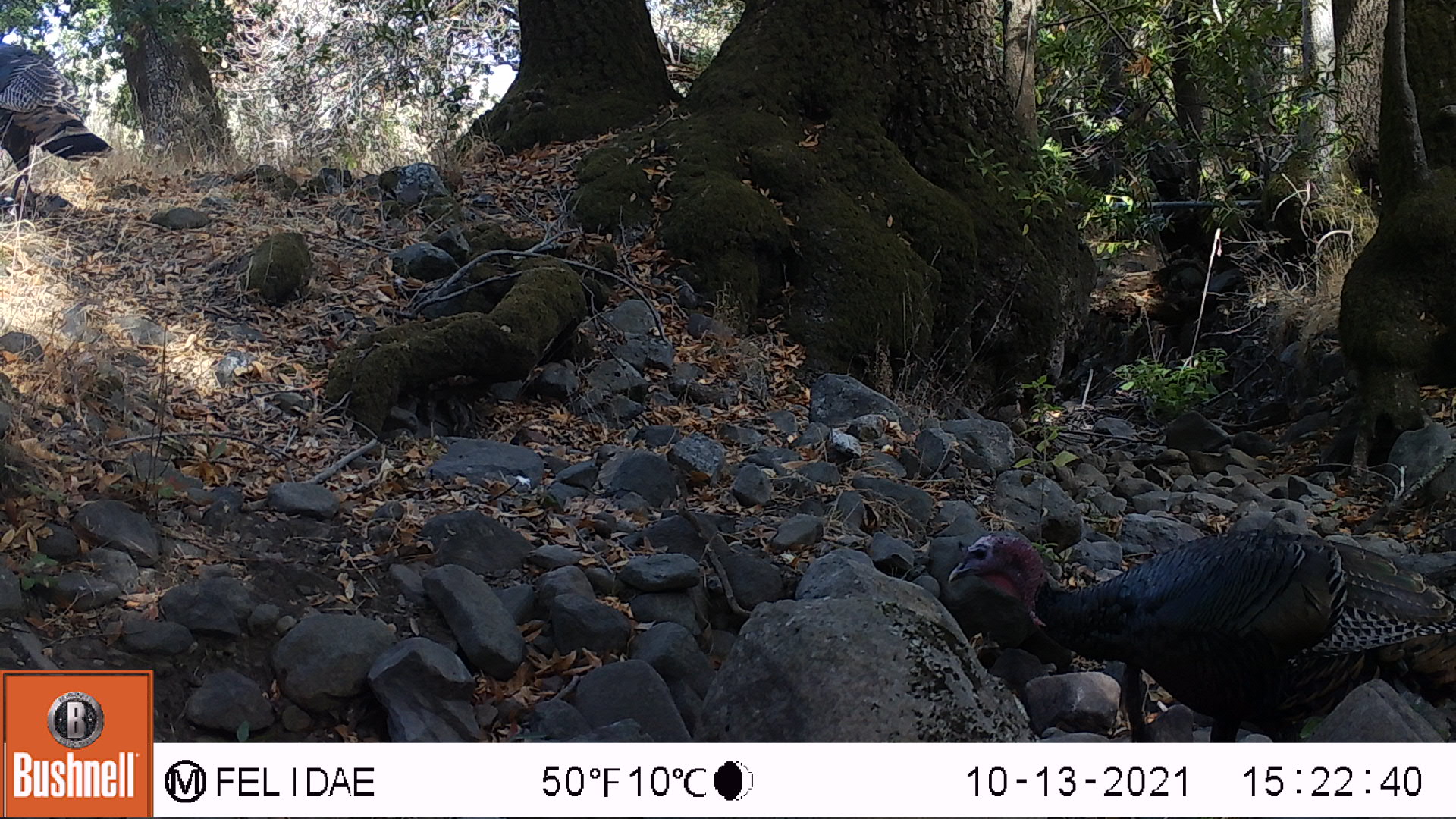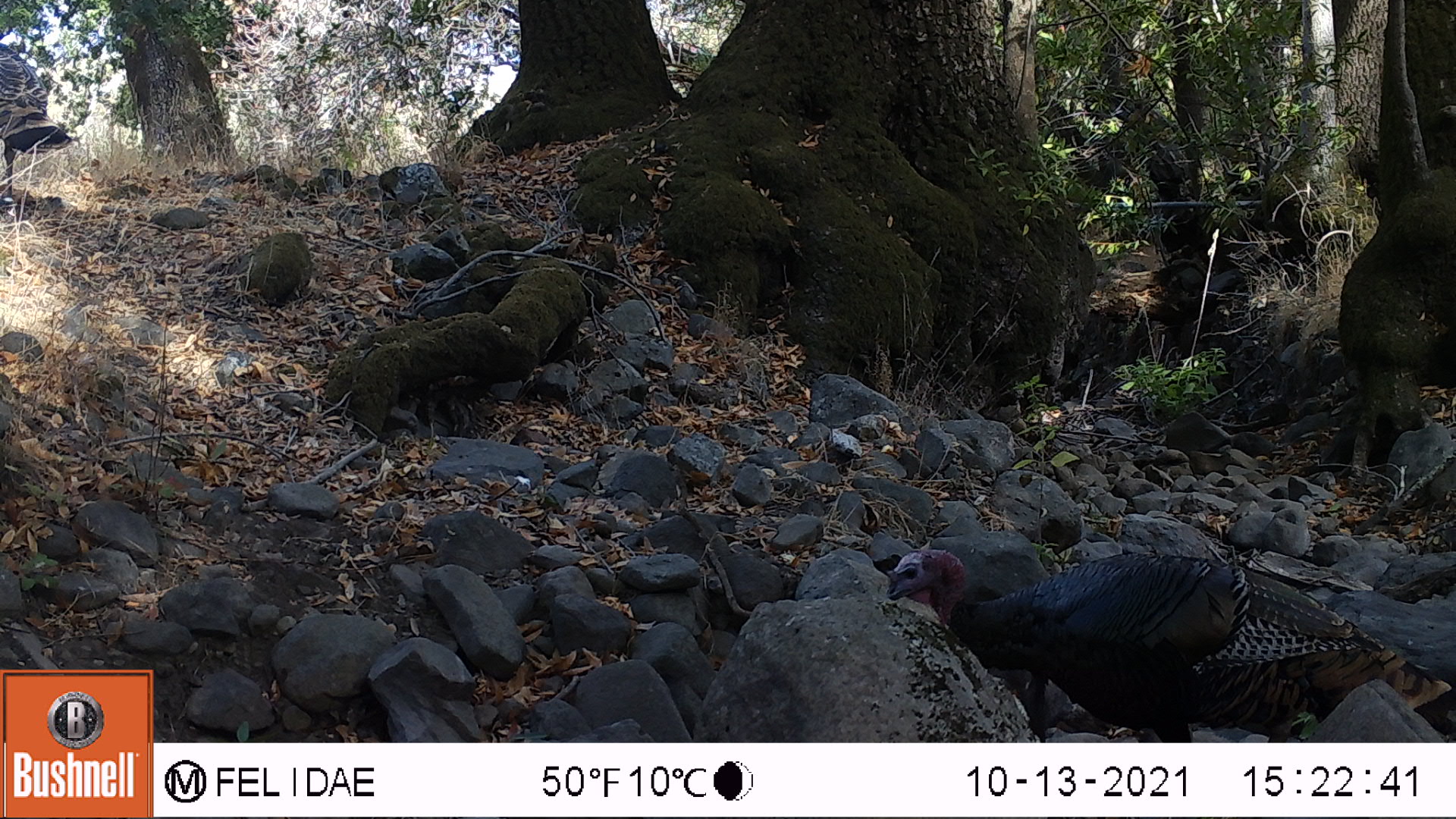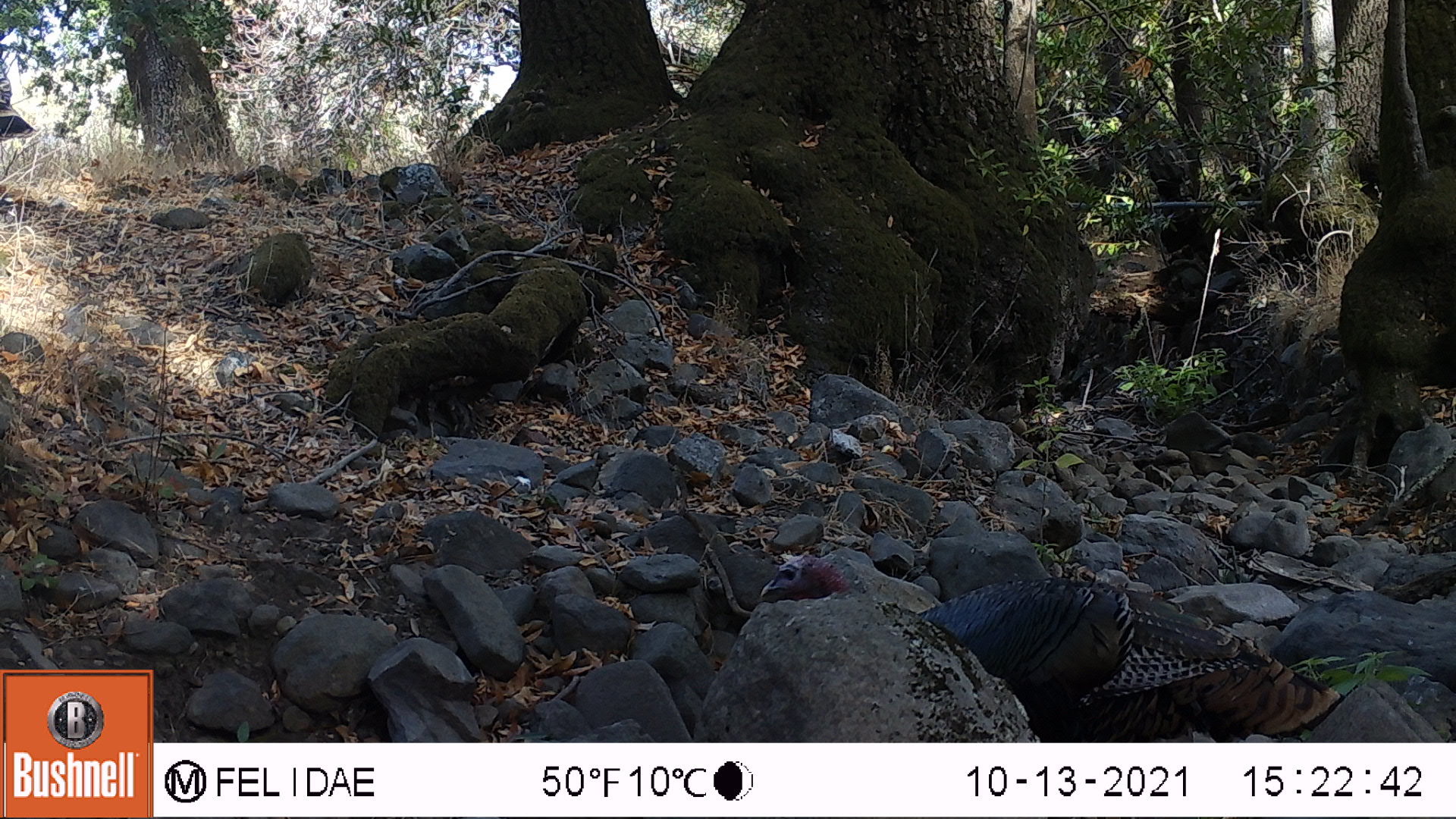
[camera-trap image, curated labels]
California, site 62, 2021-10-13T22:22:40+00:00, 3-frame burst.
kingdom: Animalia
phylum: Chordata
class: Aves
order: Galliformes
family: Phasianidae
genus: Meleagris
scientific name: Meleagris gallopavo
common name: turkey